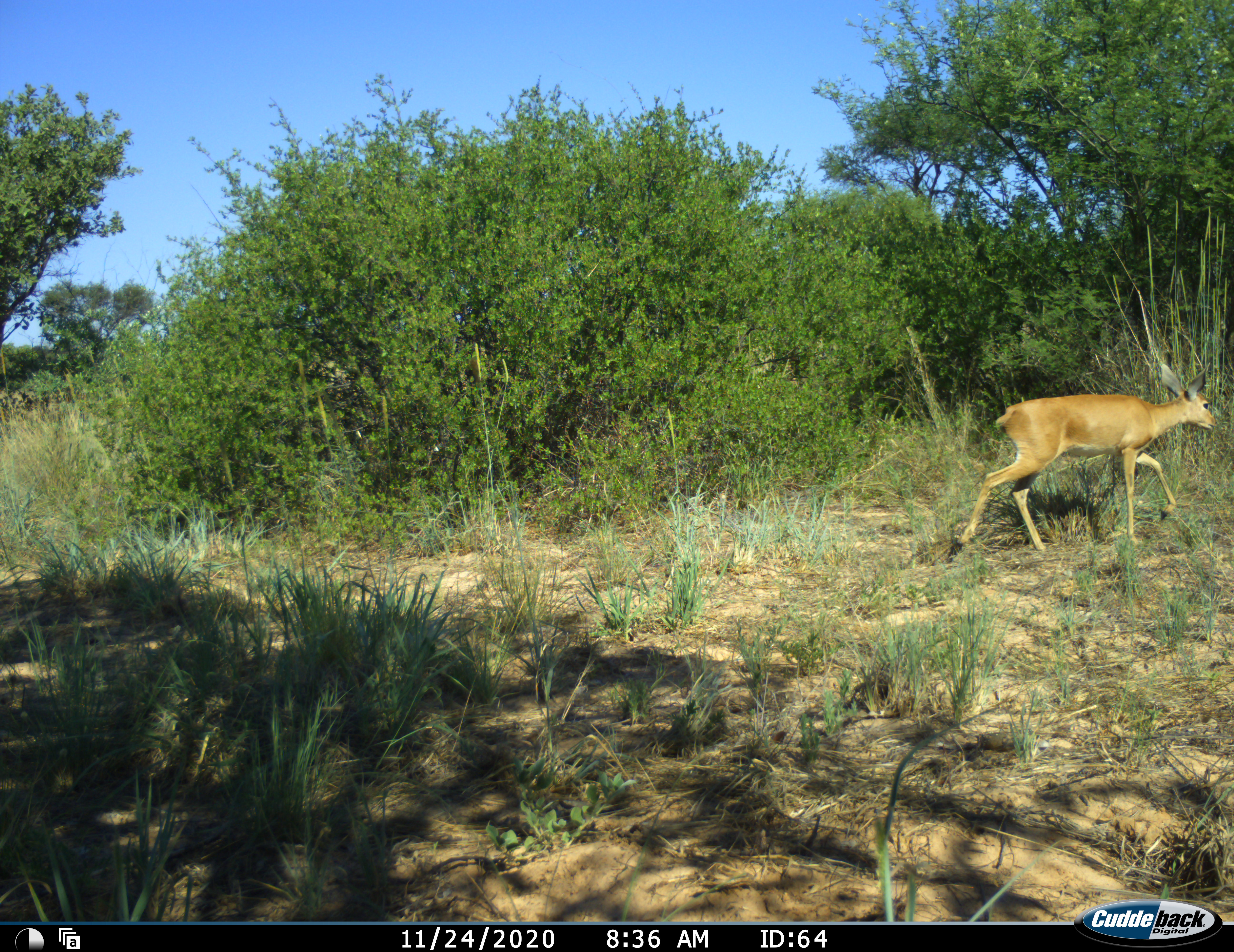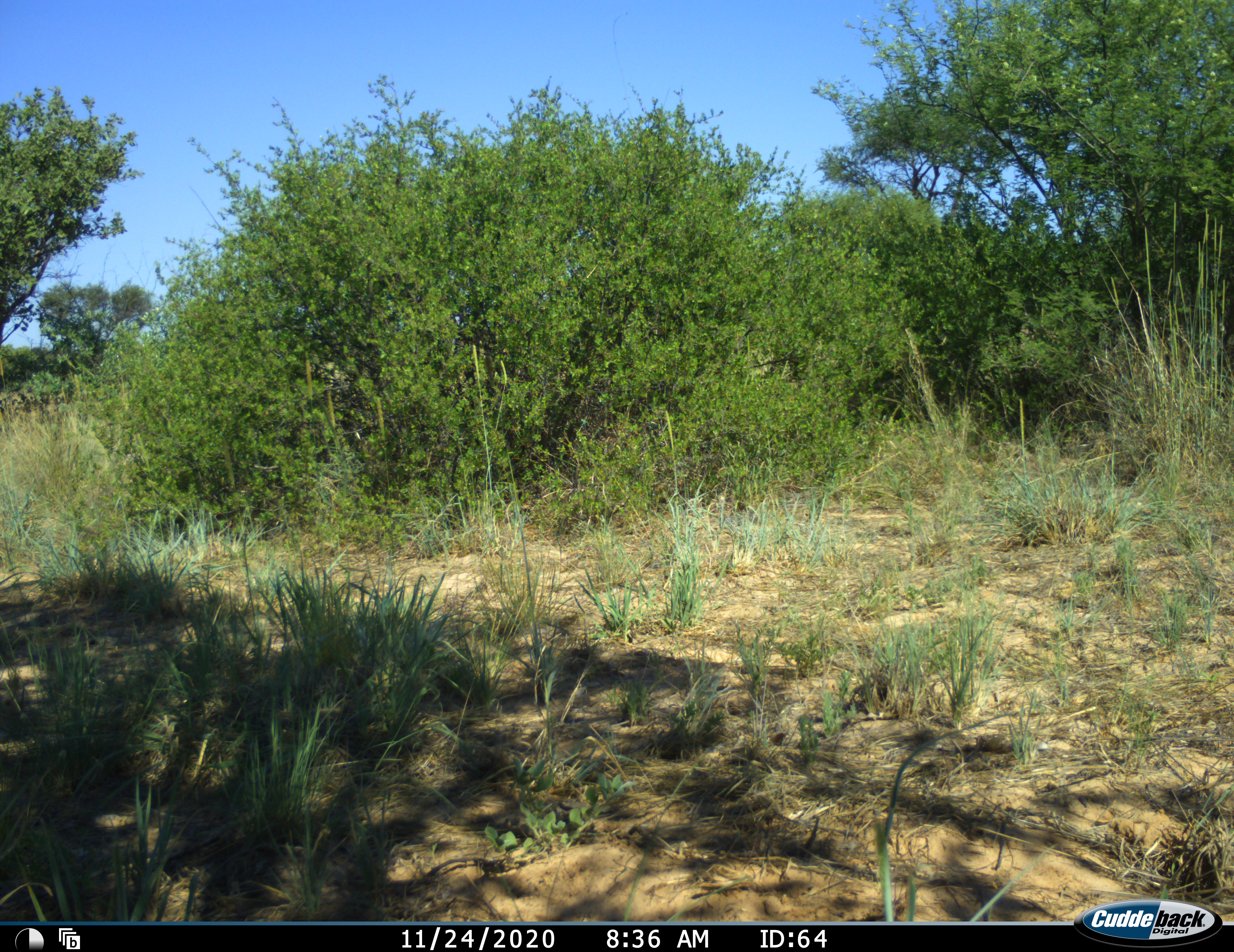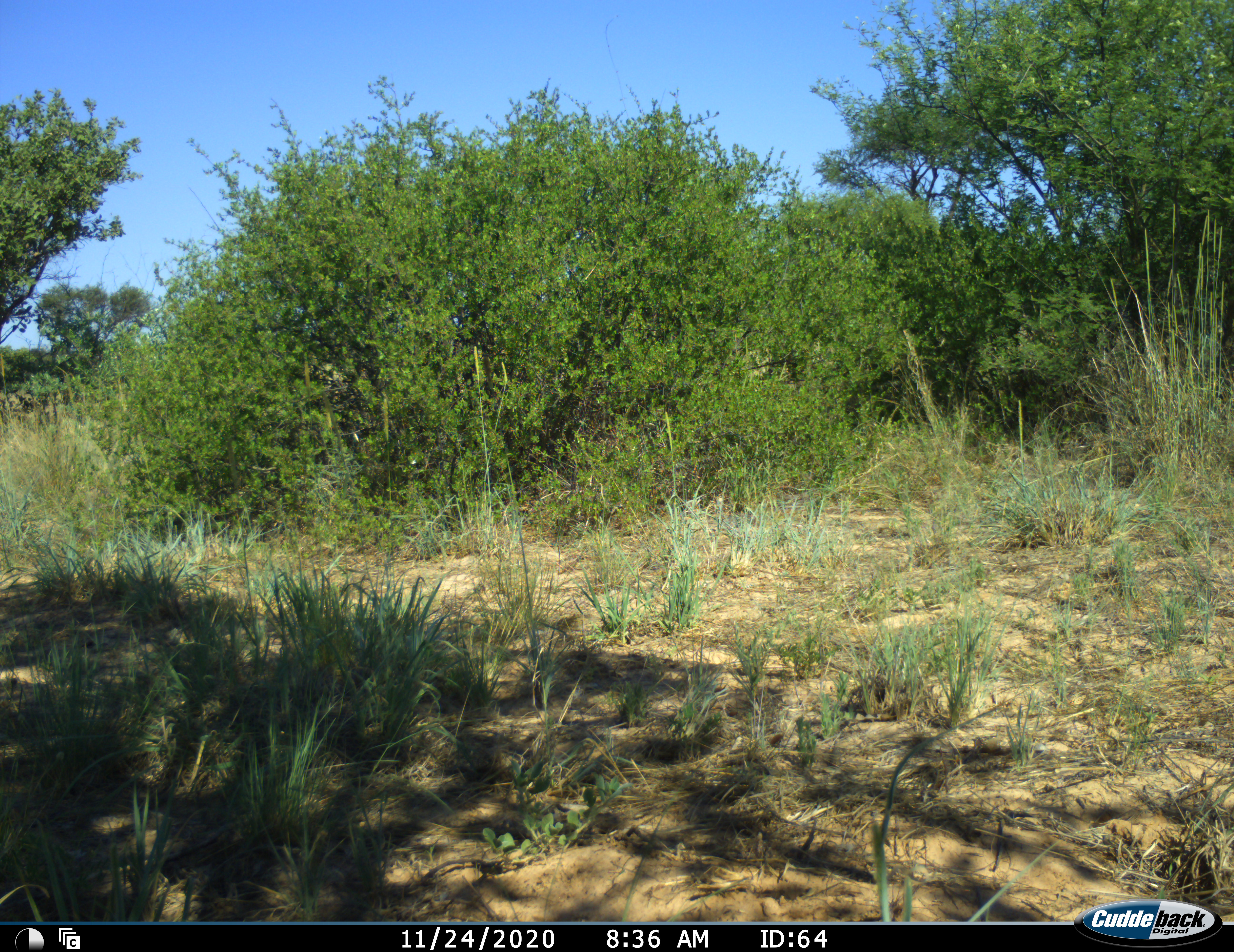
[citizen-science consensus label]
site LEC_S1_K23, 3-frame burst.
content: unidentified animal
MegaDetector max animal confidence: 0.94